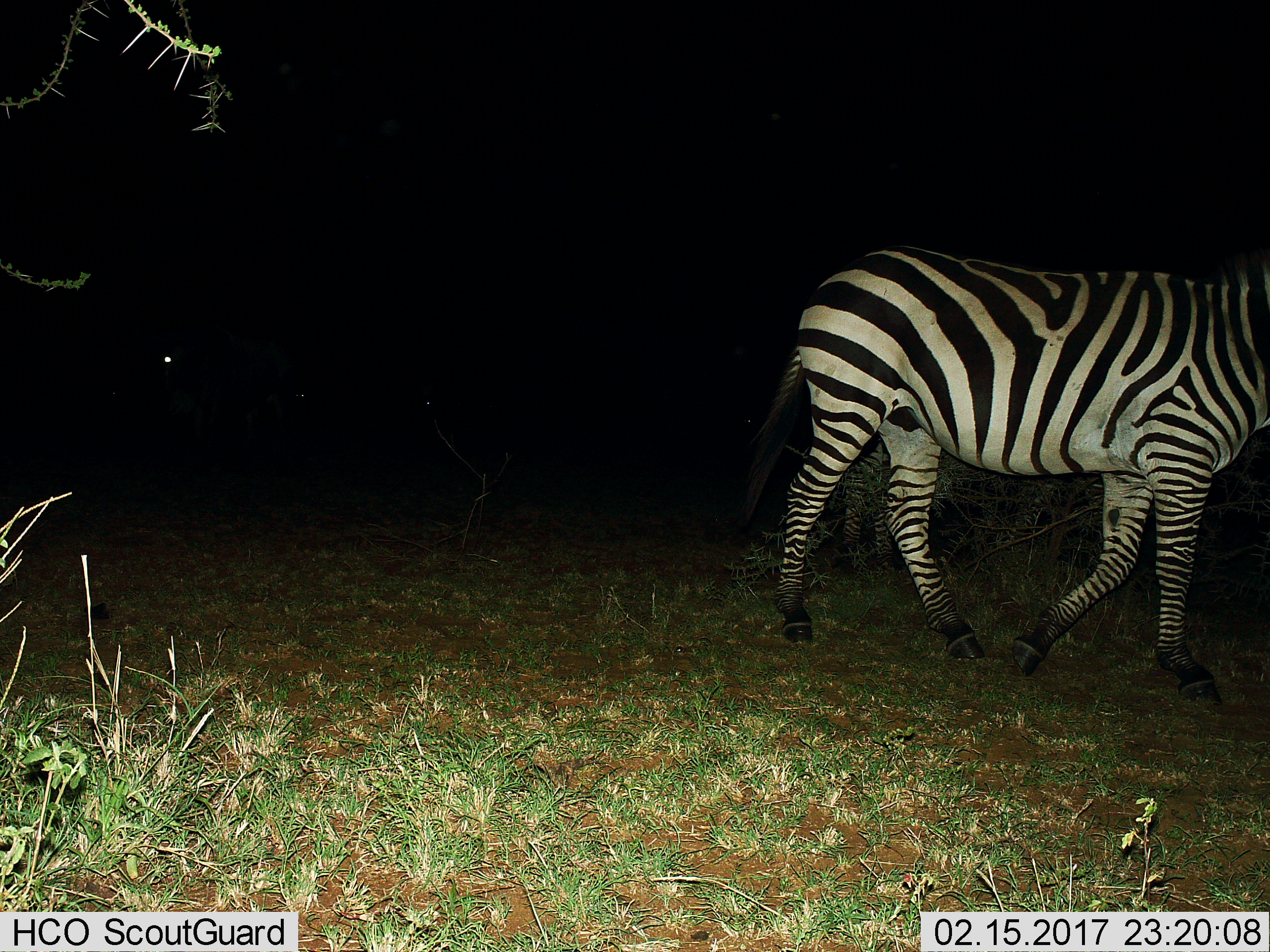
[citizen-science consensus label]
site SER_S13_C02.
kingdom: Animalia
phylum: Chordata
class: Mammalia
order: Perissodactyla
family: Equidae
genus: Equus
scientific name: Equus quagga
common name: plains zebra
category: zebraplains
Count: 1.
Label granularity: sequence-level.